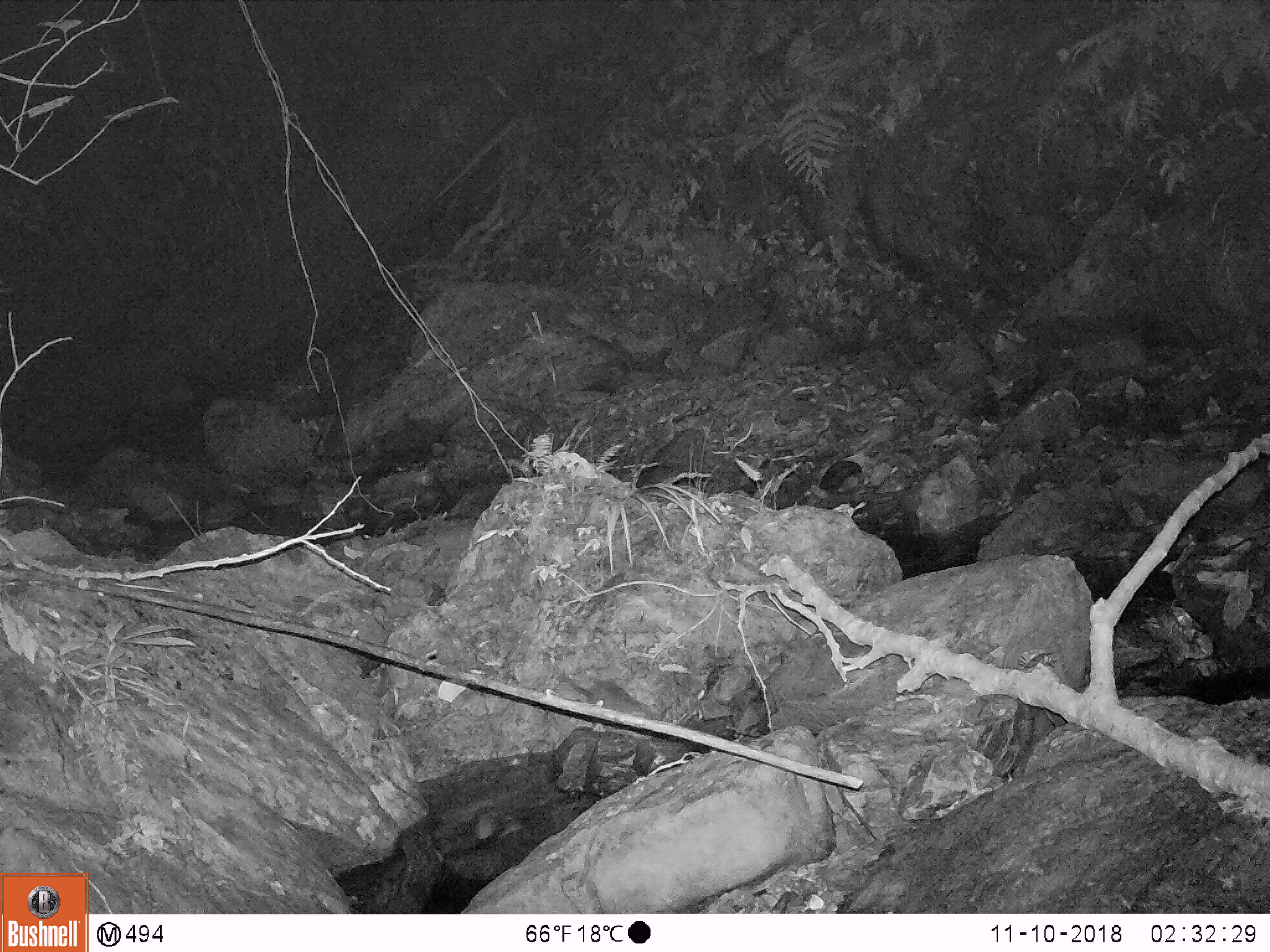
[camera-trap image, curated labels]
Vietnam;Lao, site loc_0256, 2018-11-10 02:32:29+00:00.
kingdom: Animalia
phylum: Chordata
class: Mammalia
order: Rodentia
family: Muridae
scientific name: Muridae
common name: old-world mice and rats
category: unidentified murid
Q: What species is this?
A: Unidentified murid (old-world mice and rats) (Muridae).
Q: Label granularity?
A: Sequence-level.